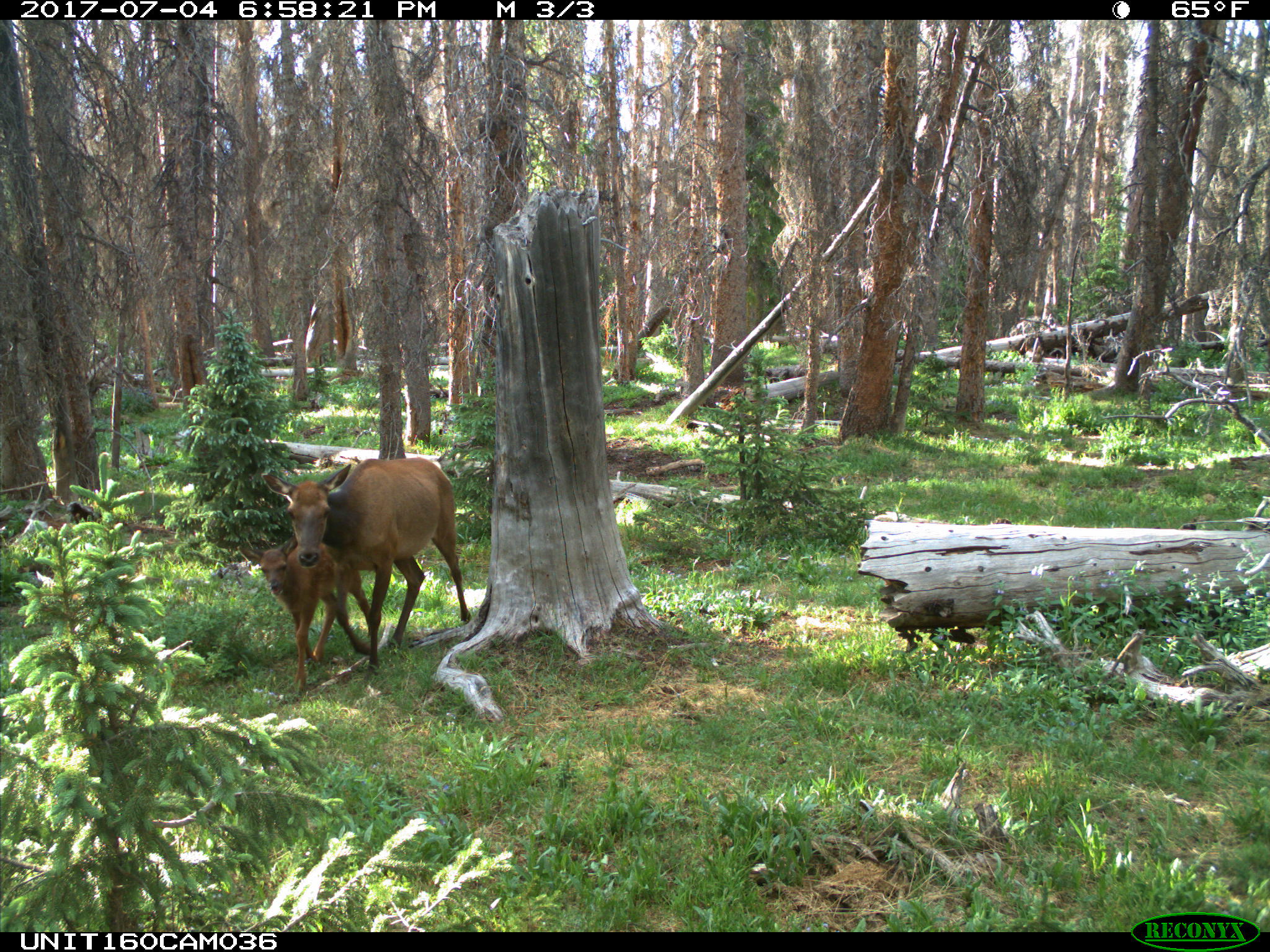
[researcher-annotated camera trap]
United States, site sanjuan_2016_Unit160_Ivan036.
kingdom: Animalia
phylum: Chordata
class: Mammalia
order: Artiodactyla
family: Cervidae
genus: Cervus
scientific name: Cervus elaphus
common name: red deer